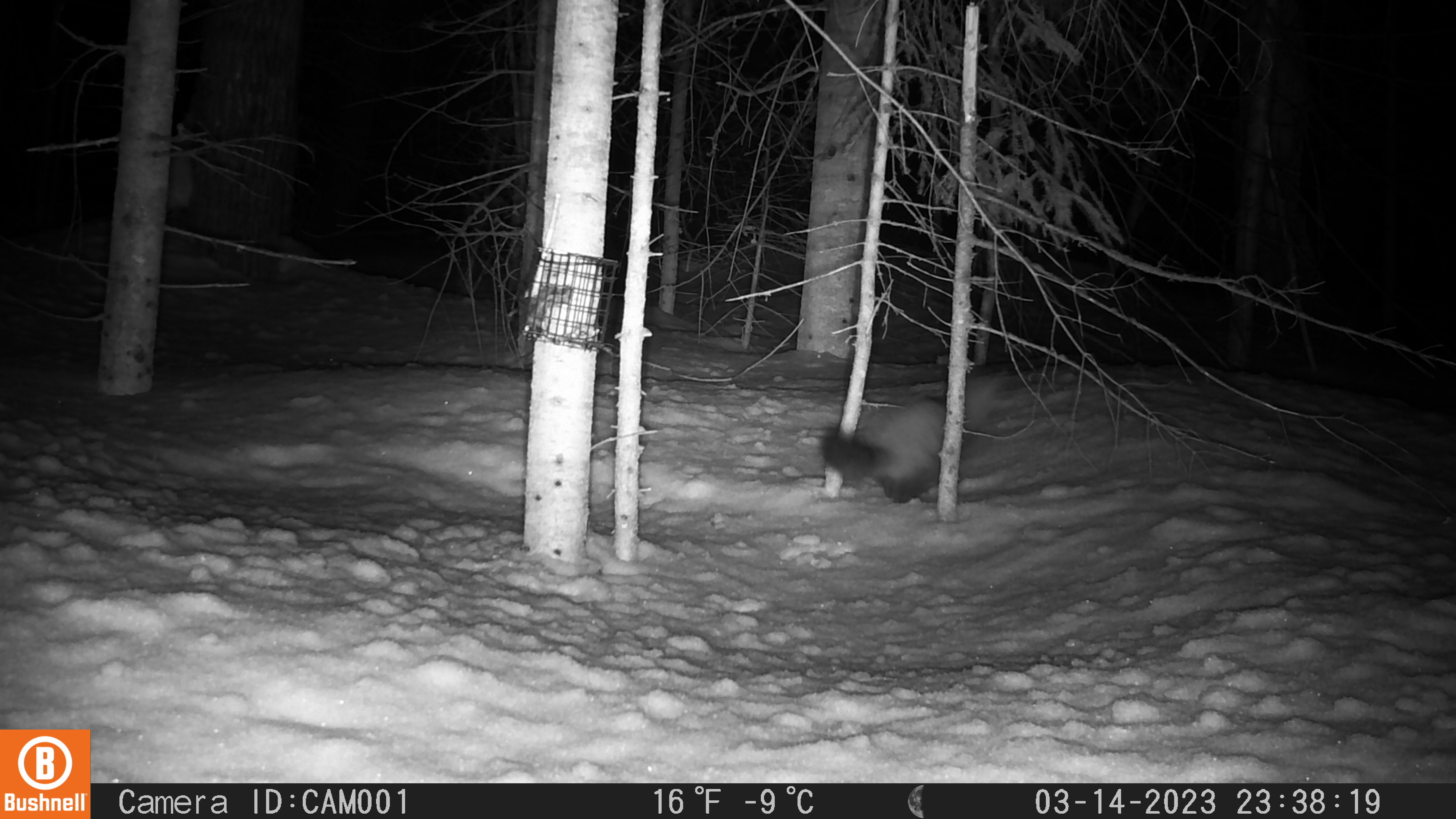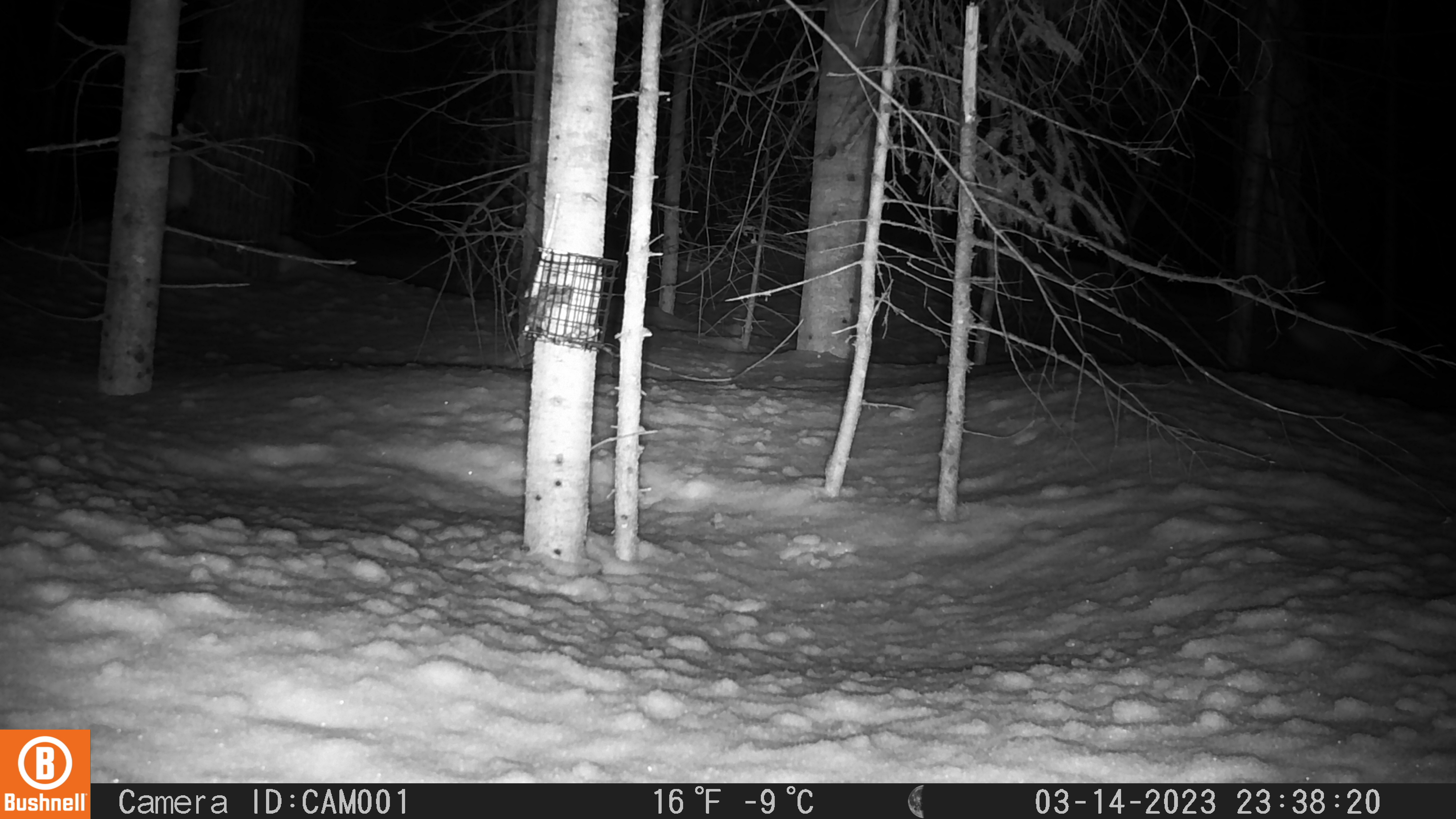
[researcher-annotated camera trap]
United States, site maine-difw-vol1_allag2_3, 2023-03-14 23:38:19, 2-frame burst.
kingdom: Animalia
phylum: Chordata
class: Mammalia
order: Carnivora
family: Mustelidae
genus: Martes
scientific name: Martes americana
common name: american marten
American marten (Martes americana).